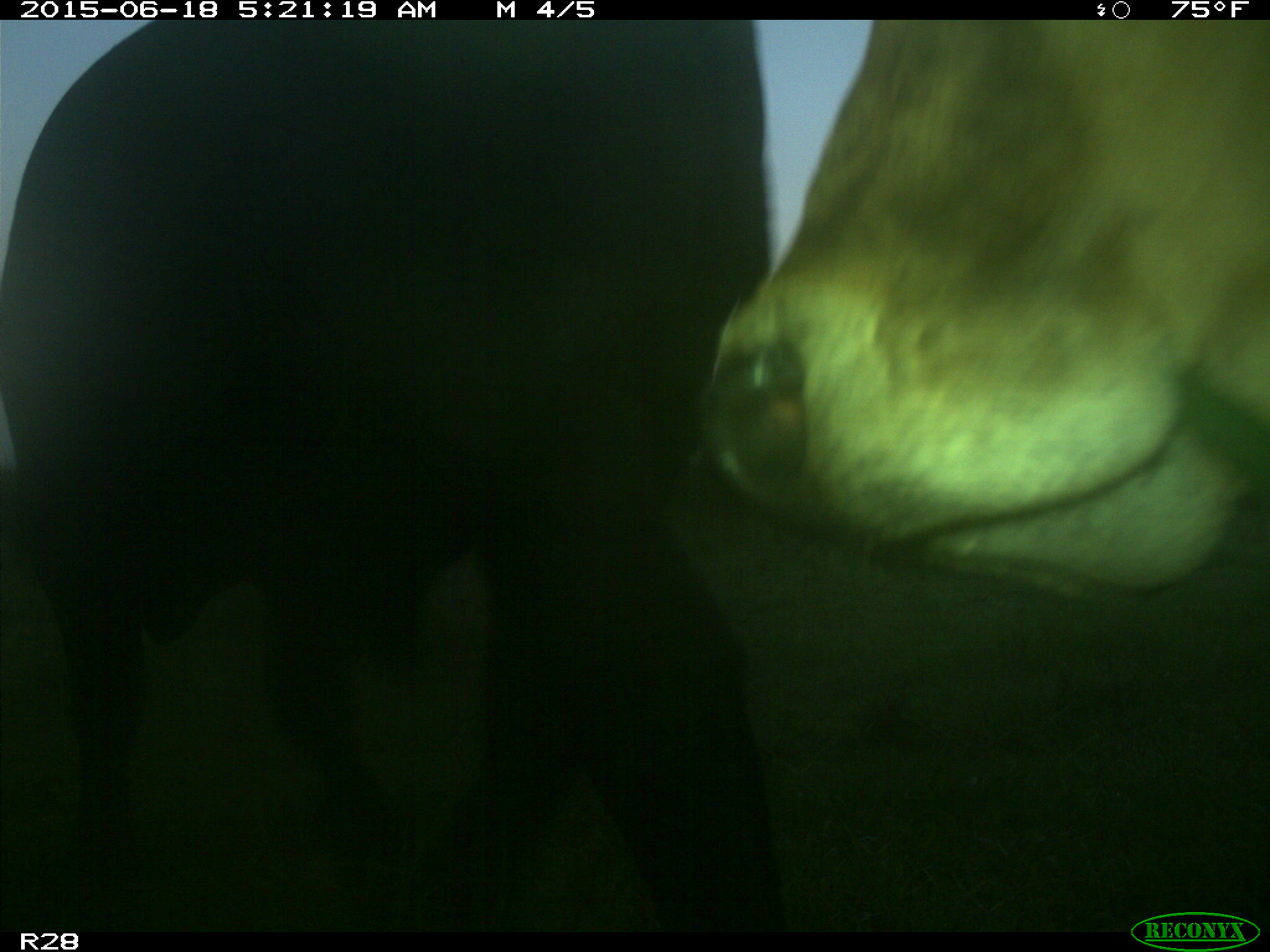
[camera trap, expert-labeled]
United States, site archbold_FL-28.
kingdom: Animalia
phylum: Chordata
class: Mammalia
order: Artiodactyla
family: Bovidae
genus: Bos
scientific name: Bos taurus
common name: domestic cow